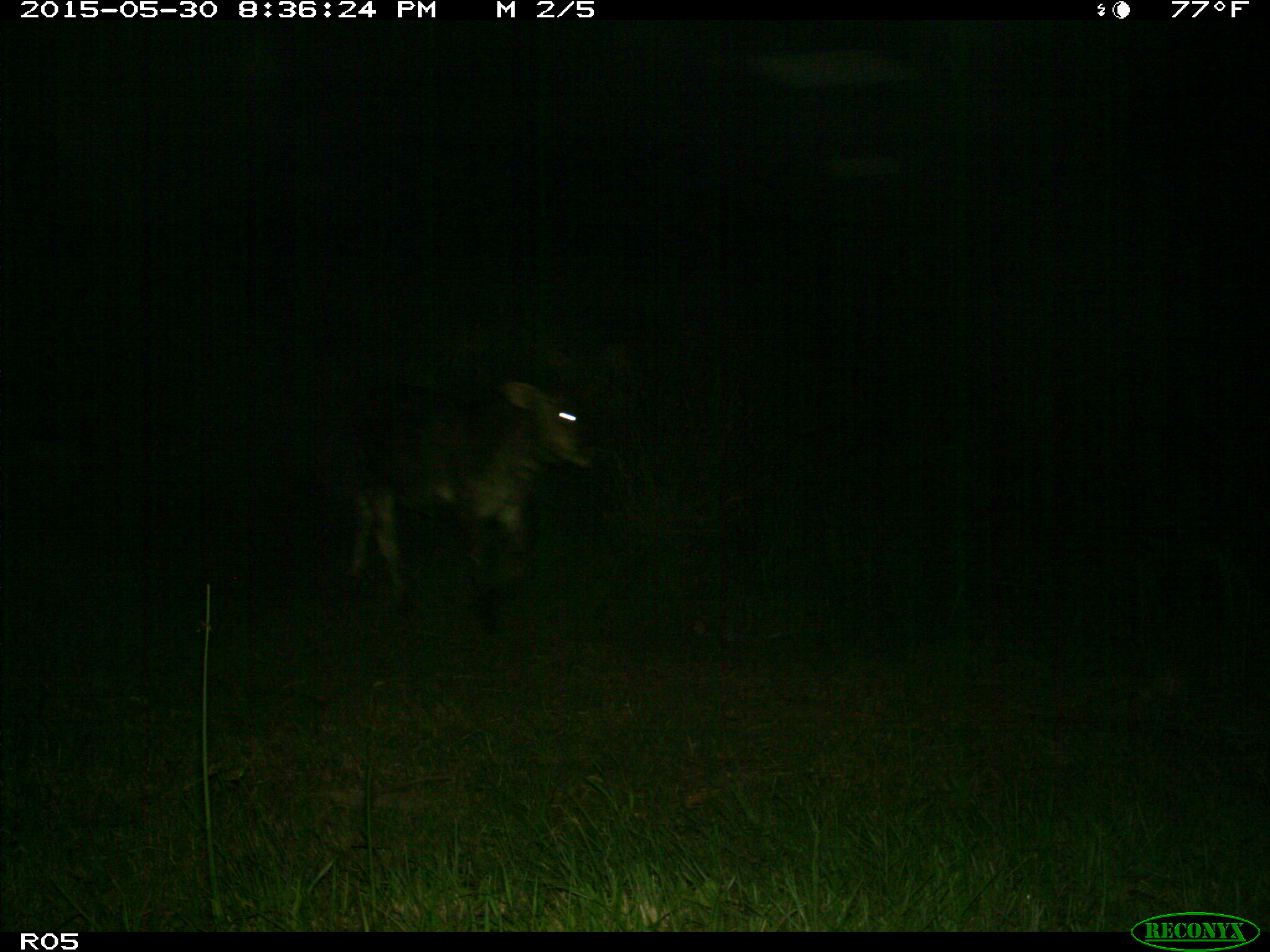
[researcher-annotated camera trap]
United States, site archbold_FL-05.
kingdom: Animalia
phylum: Chordata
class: Mammalia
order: Artiodactyla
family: Bovidae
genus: Bos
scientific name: Bos taurus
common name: domestic cow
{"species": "Bos taurus (domestic cow)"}